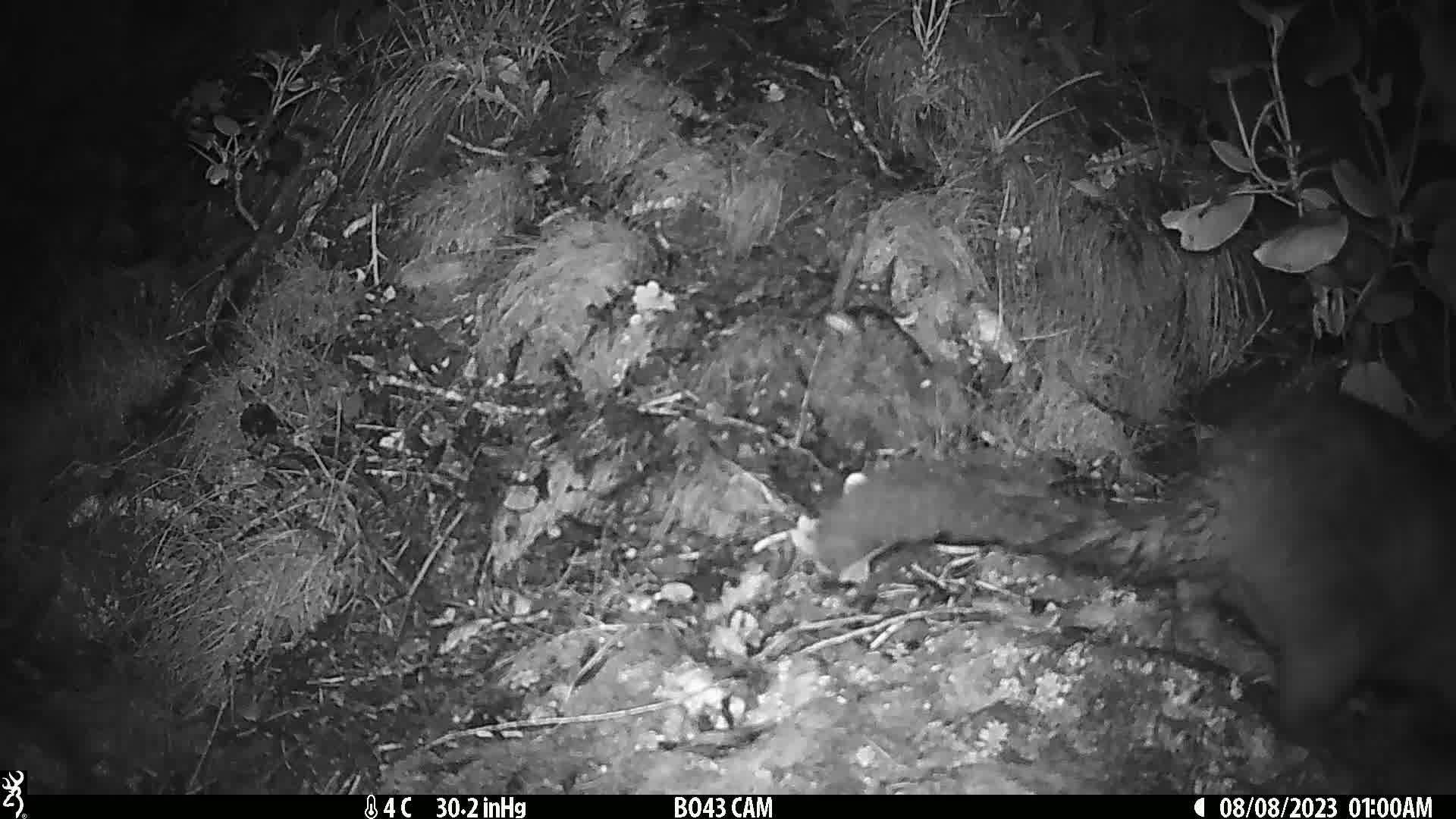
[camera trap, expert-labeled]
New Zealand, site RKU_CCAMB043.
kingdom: Animalia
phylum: Chordata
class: Mammalia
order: Diprotodontia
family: Phalangeridae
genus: Trichosurus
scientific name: Trichosurus vulpecula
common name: common brushtail possum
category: possum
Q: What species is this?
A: Possum (common brushtail possum) (Trichosurus vulpecula).